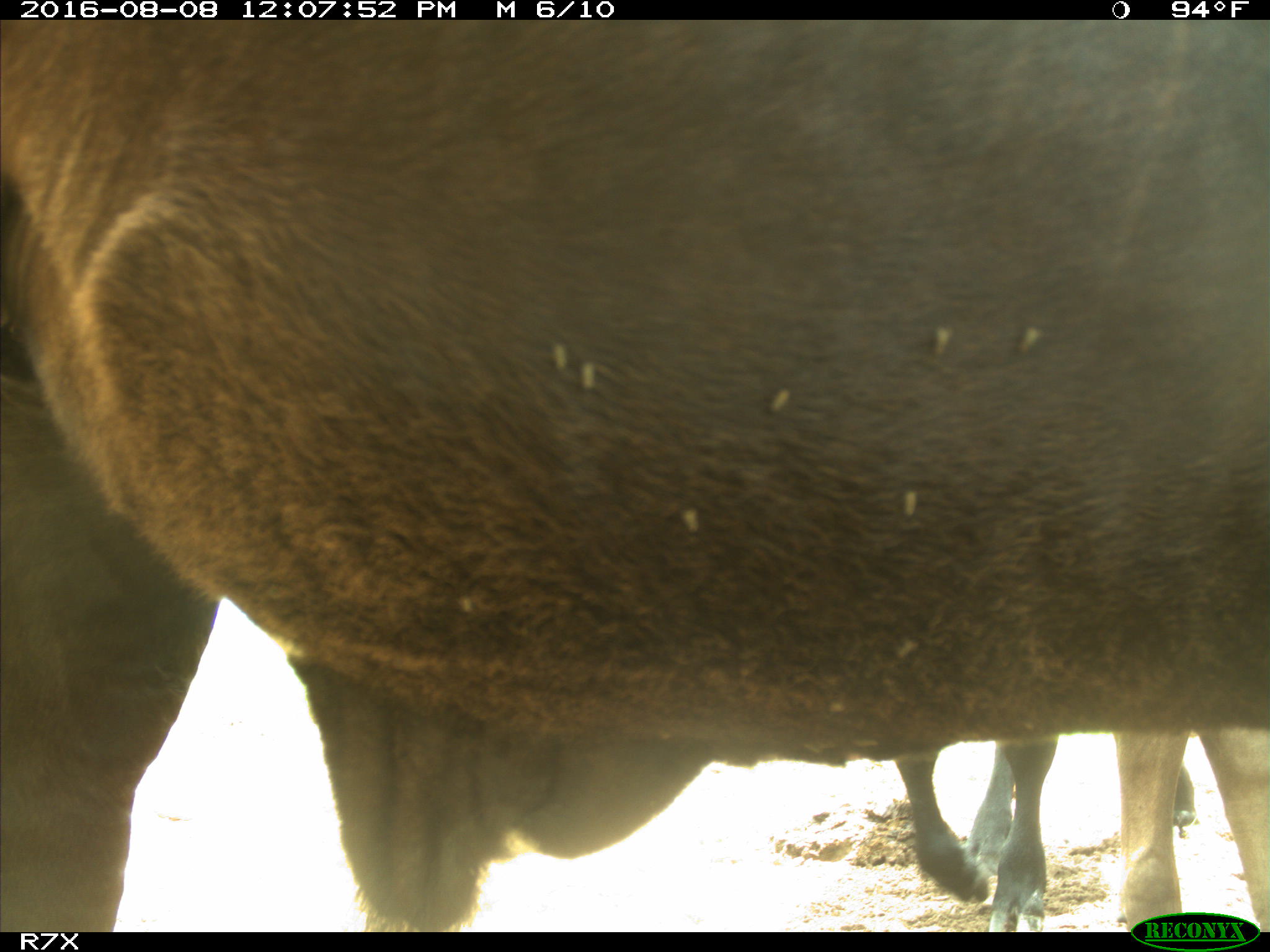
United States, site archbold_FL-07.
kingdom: Animalia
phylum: Chordata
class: Mammalia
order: Artiodactyla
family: Bovidae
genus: Bos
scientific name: Bos taurus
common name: domestic cow